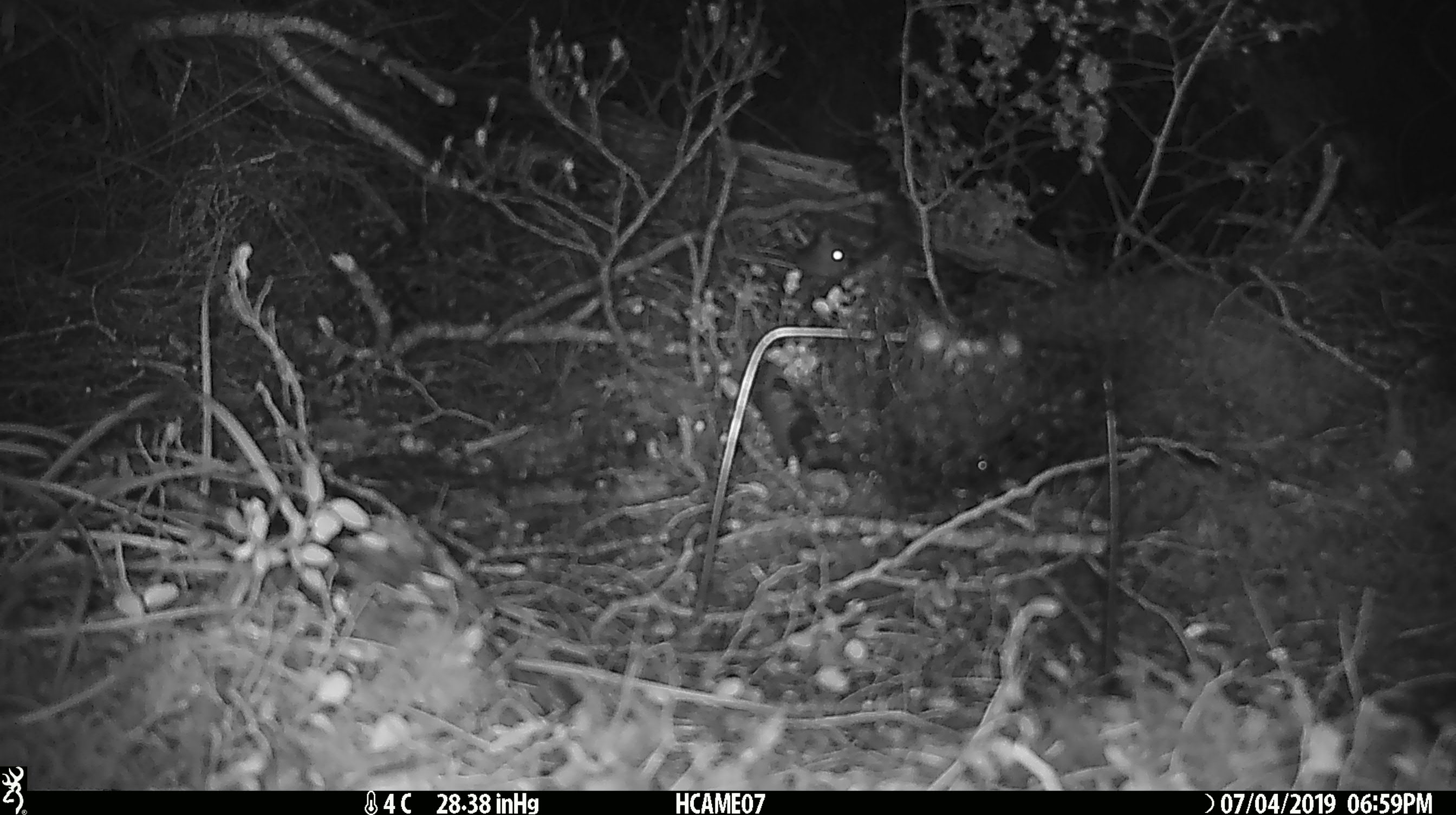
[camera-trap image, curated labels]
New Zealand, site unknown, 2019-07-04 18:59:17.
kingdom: Animalia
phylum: Chordata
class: Mammalia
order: Rodentia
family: Muridae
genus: Mus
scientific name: Mus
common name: mouse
Mouse (Mus).